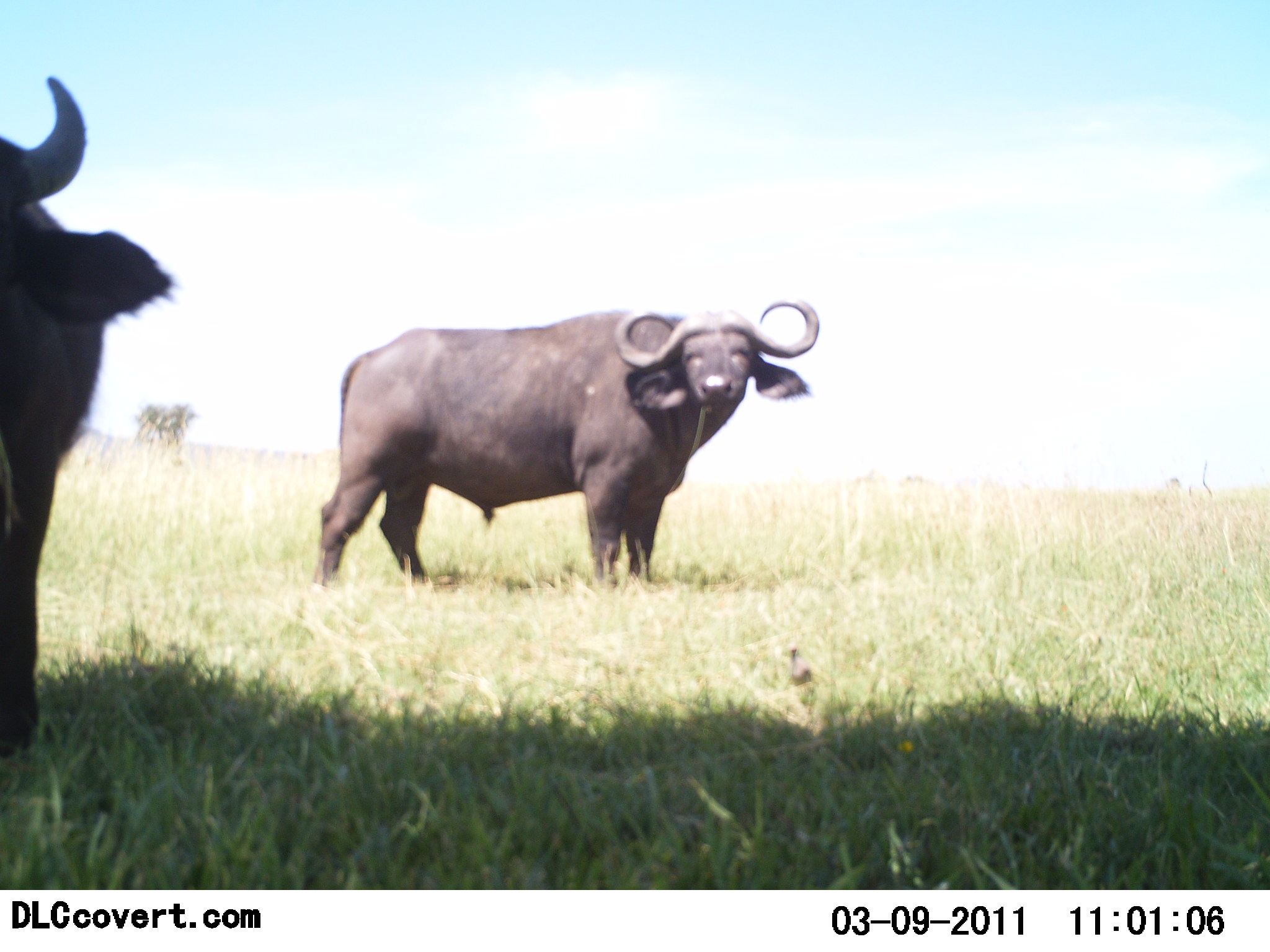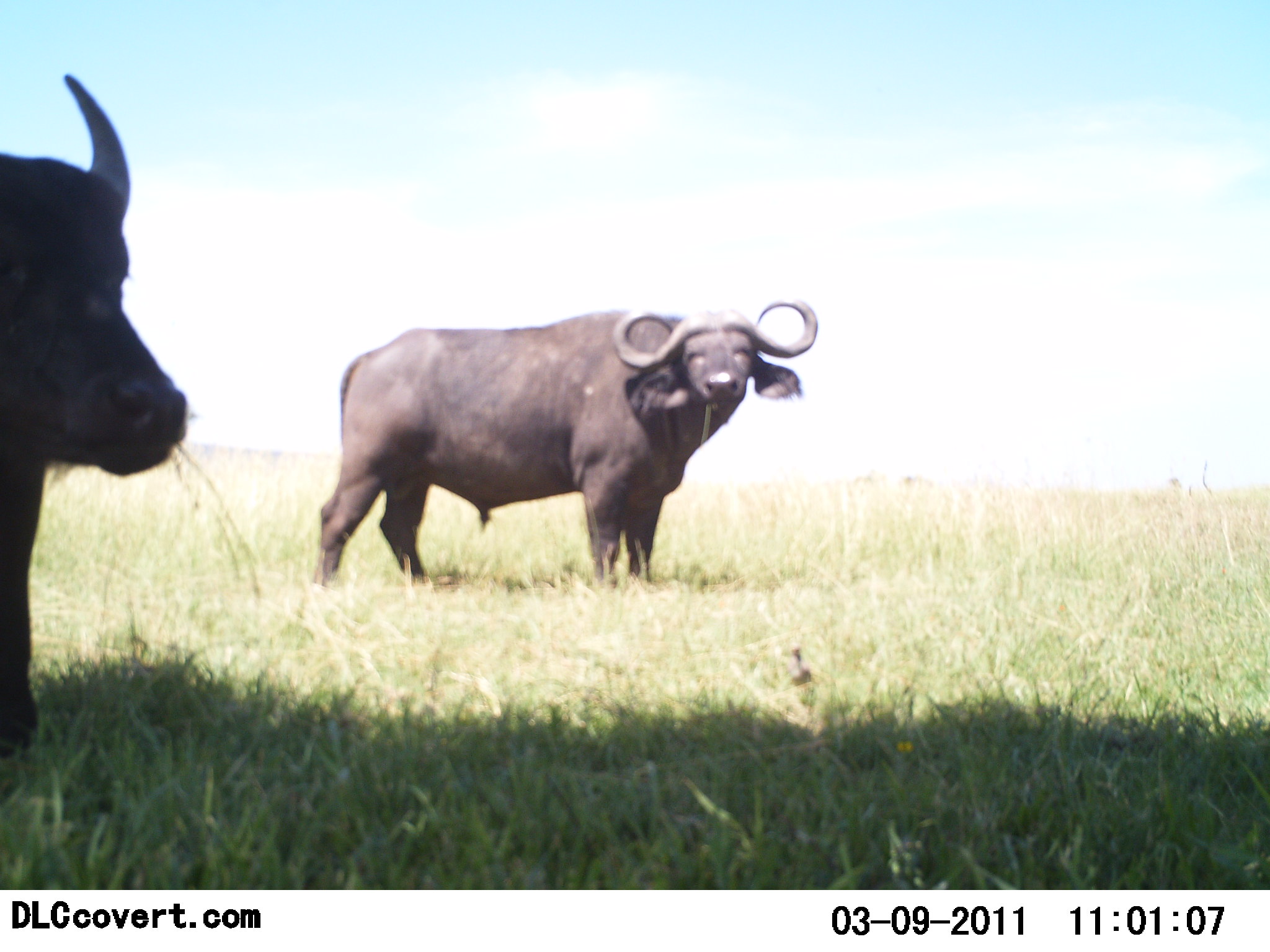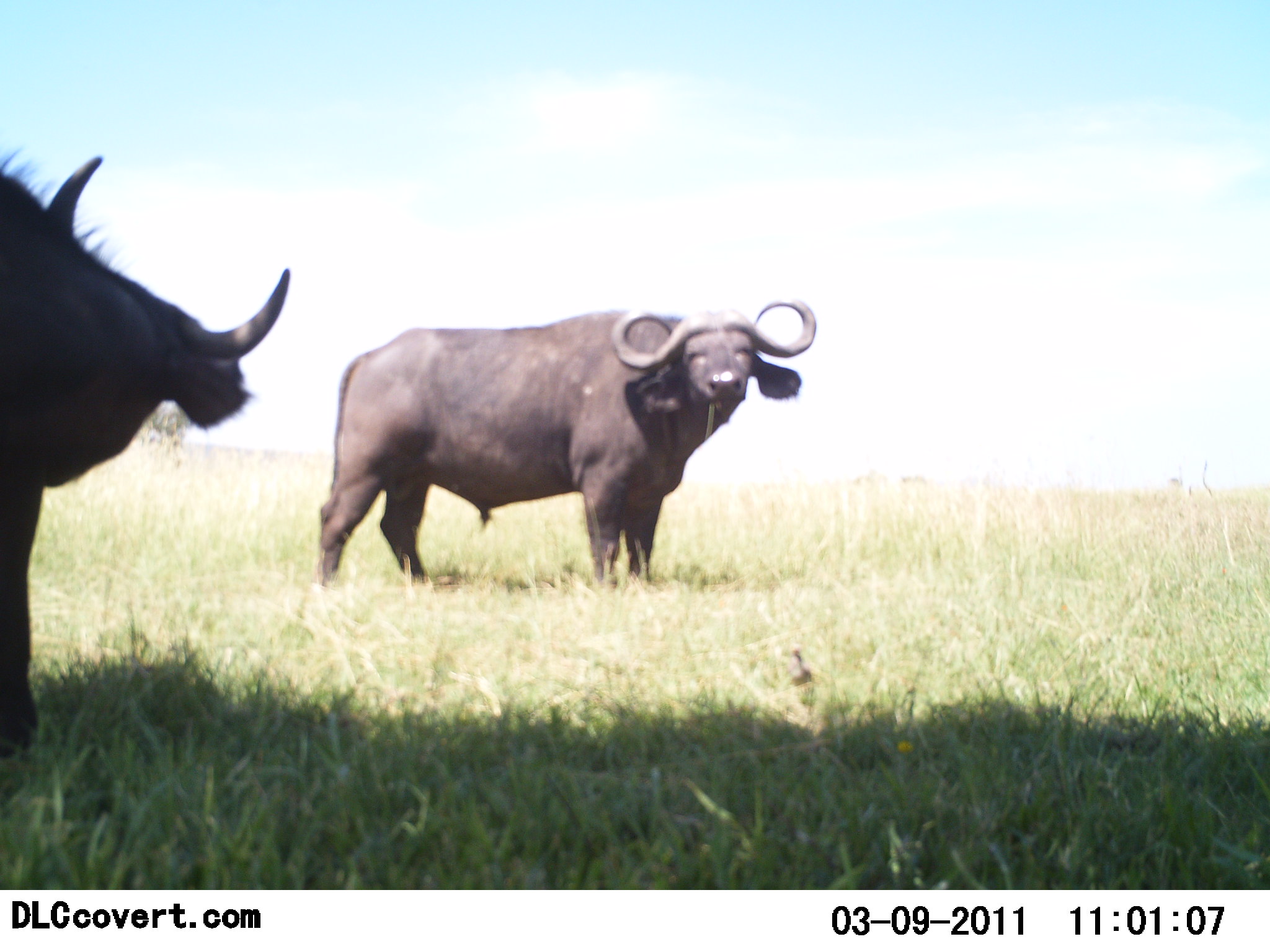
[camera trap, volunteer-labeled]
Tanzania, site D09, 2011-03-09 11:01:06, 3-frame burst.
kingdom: Animalia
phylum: Chordata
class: Mammalia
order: Artiodactyla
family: Bovidae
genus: Syncerus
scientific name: Syncerus caffer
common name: cape buffalo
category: buffalo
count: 2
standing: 92%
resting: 0%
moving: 0%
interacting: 0%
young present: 0%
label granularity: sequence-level